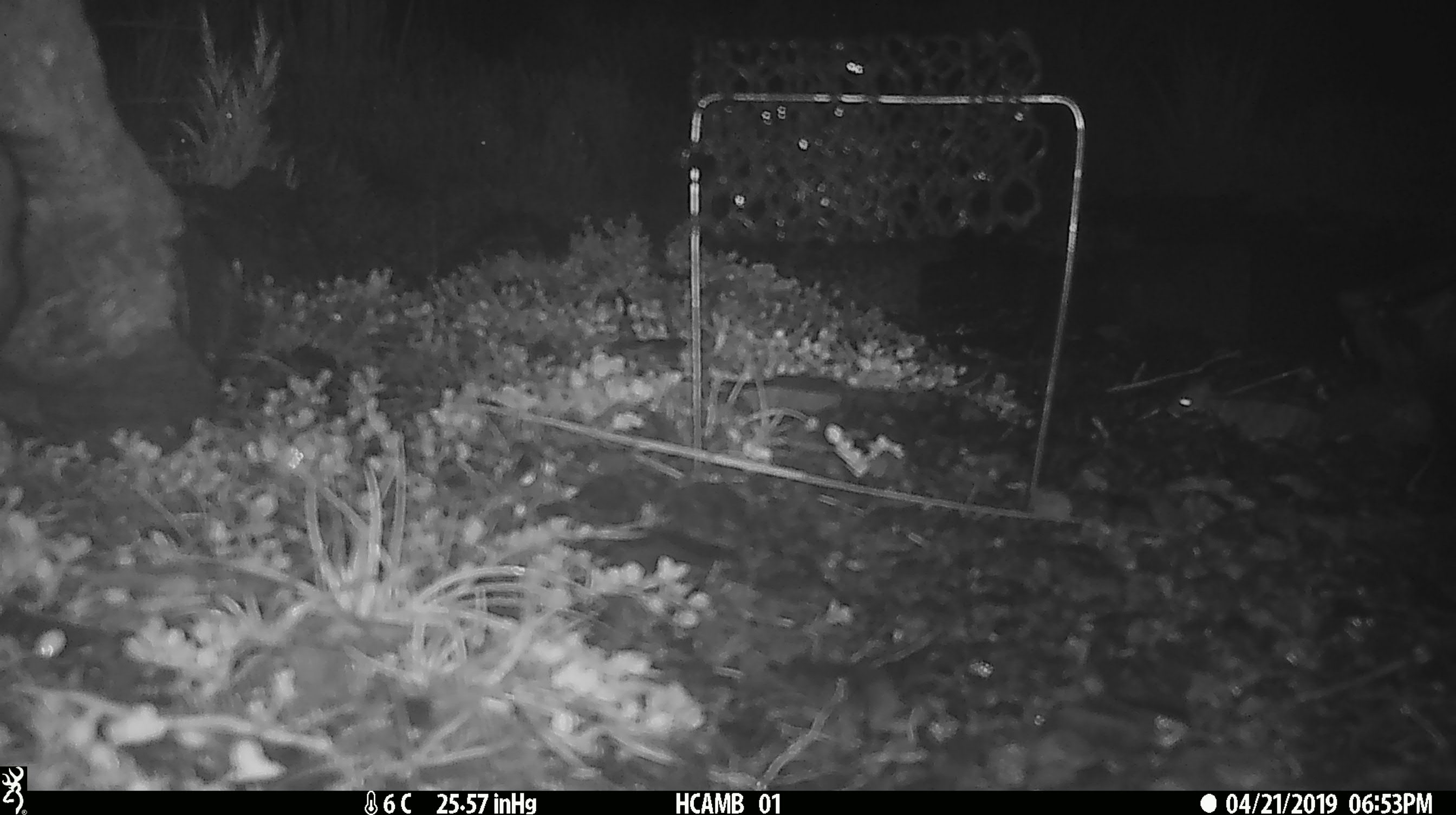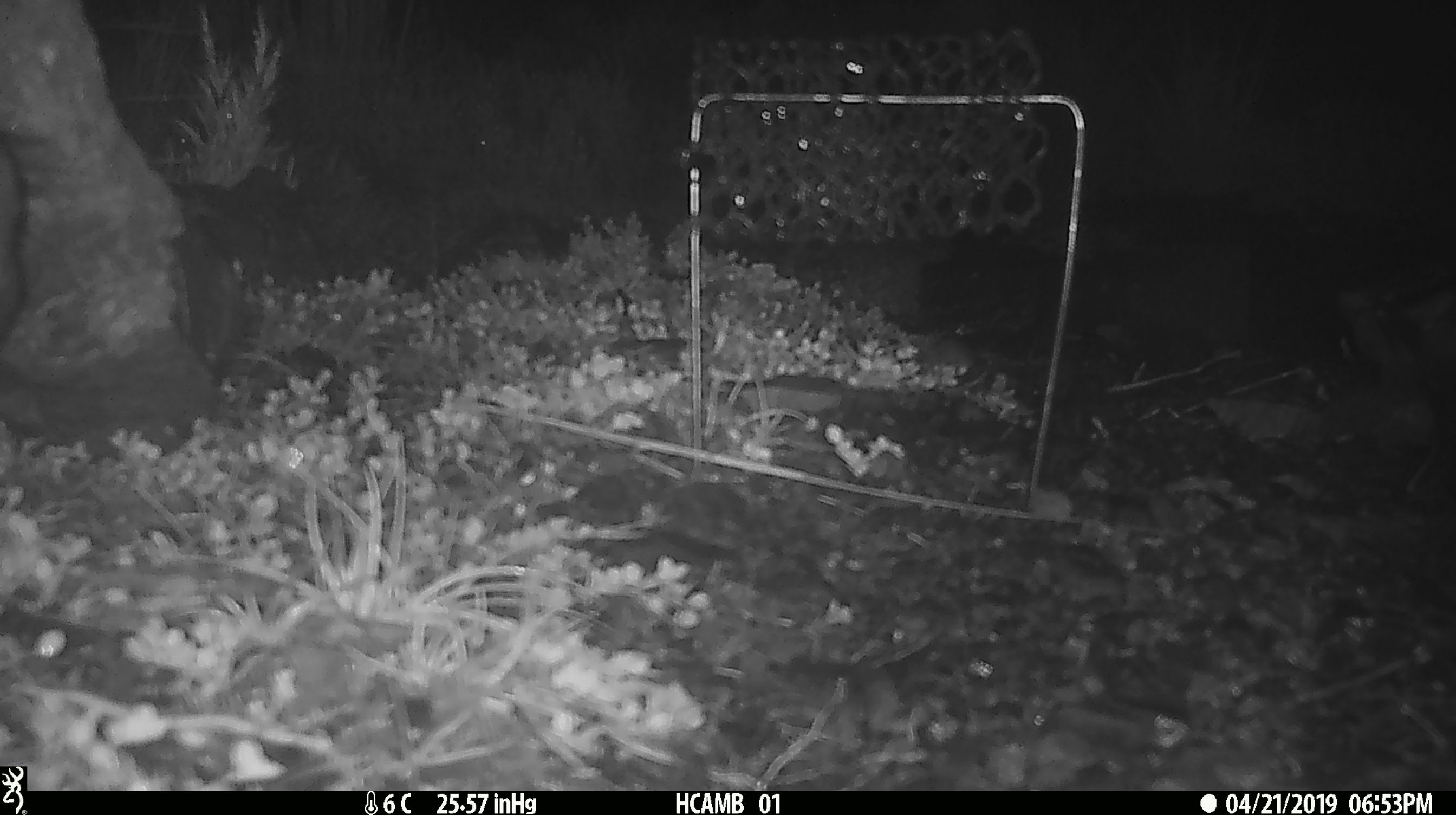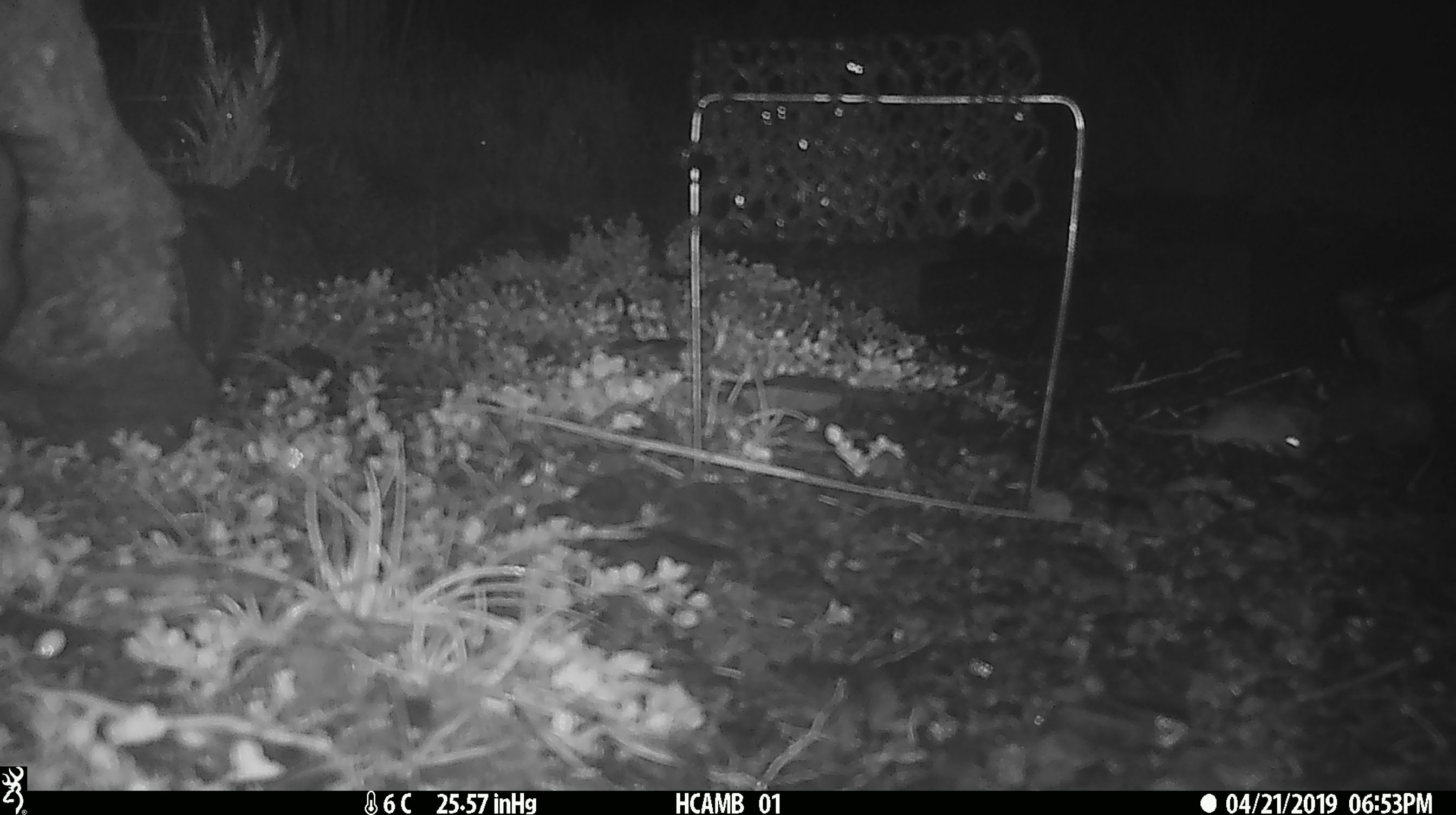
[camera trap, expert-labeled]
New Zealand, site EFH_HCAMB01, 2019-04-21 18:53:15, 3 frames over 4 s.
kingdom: Animalia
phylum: Chordata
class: Mammalia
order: Rodentia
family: Muridae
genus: Mus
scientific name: Mus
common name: mouse